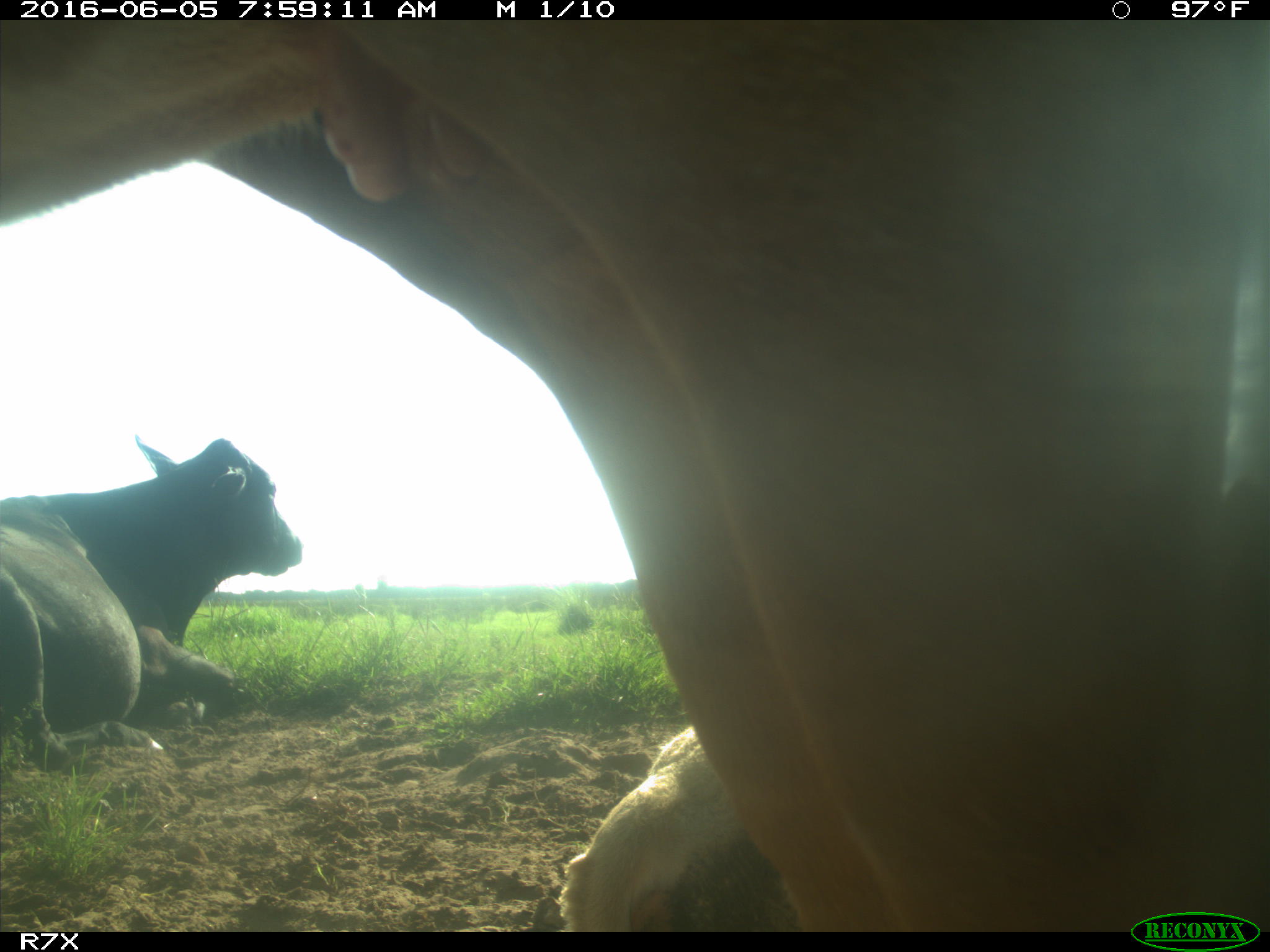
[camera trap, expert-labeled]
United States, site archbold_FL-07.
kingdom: Animalia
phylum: Chordata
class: Mammalia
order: Artiodactyla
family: Bovidae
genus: Bos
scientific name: Bos taurus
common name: domestic cow